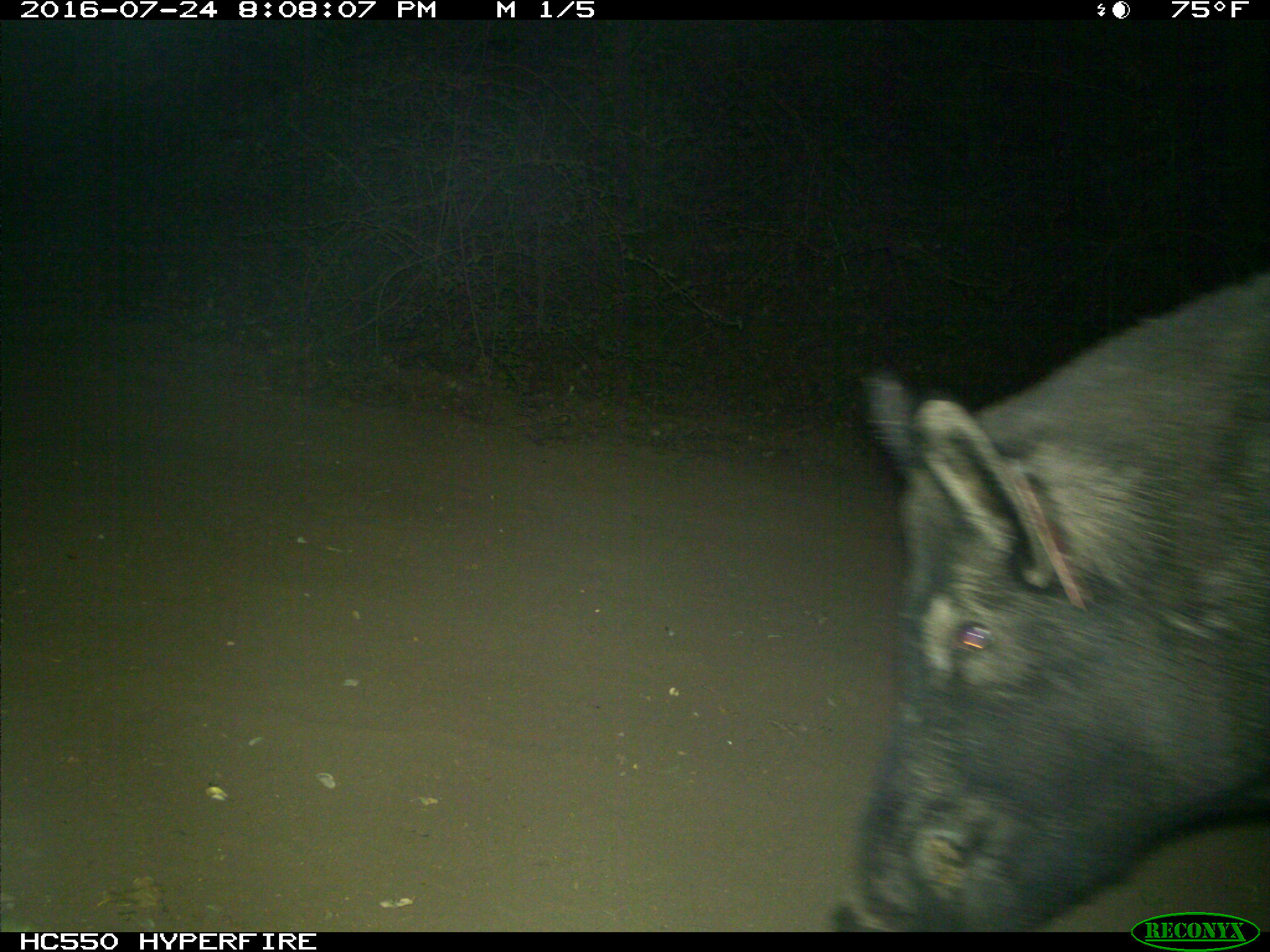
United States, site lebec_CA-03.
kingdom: Animalia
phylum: Chordata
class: Mammalia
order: Artiodactyla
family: Suidae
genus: Sus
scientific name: Sus scrofa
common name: wild boar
Sus scrofa (wild boar).